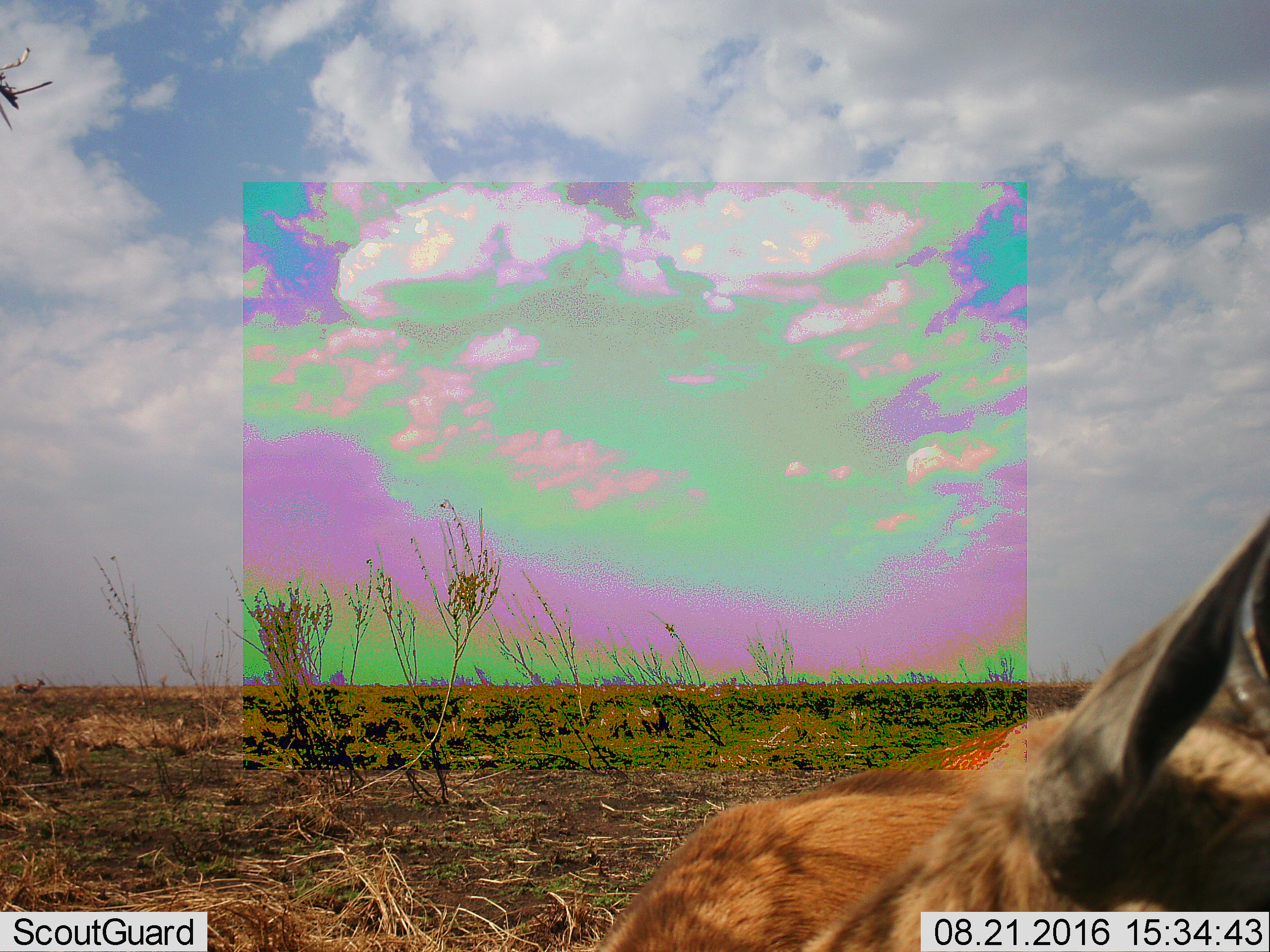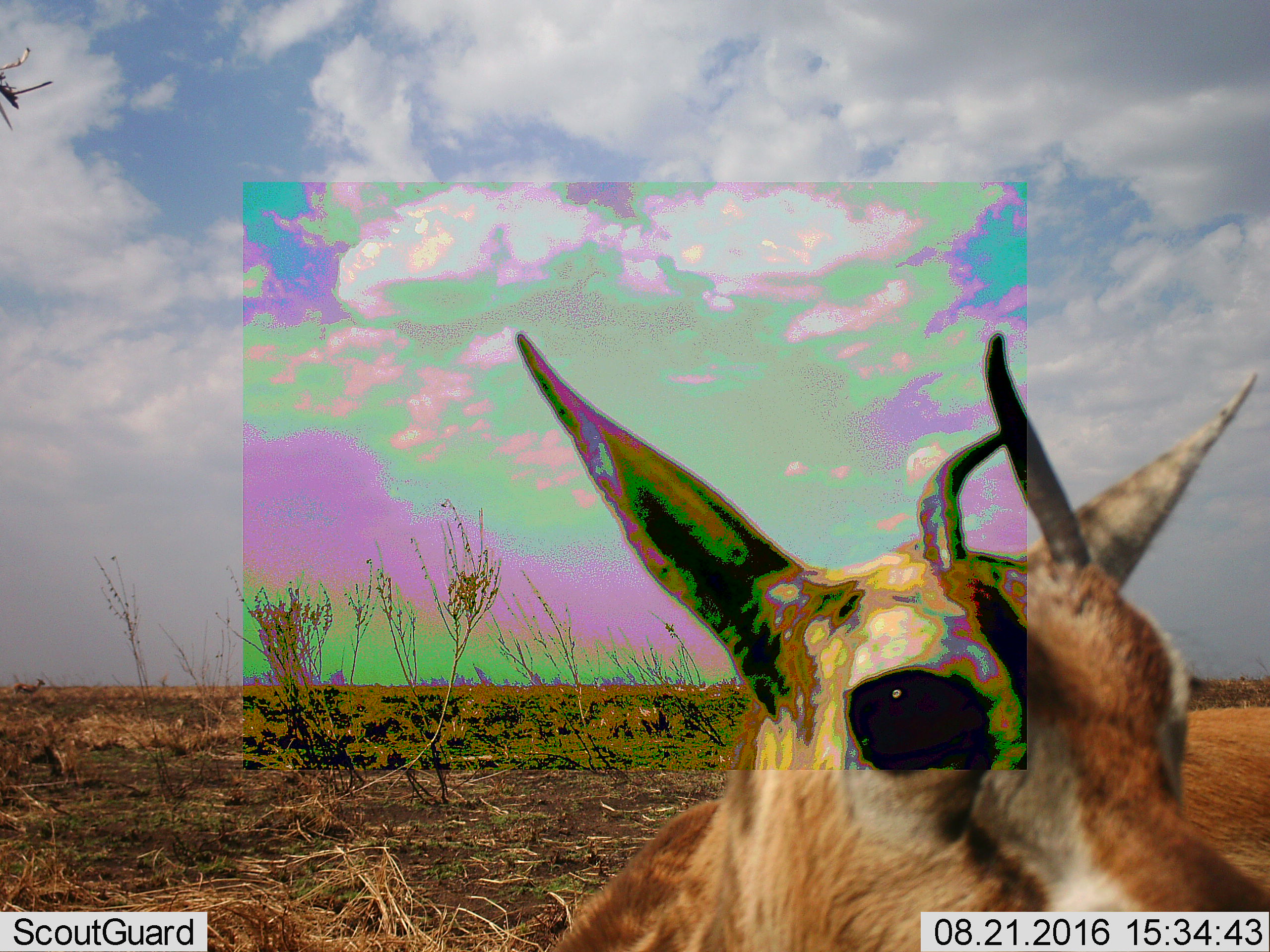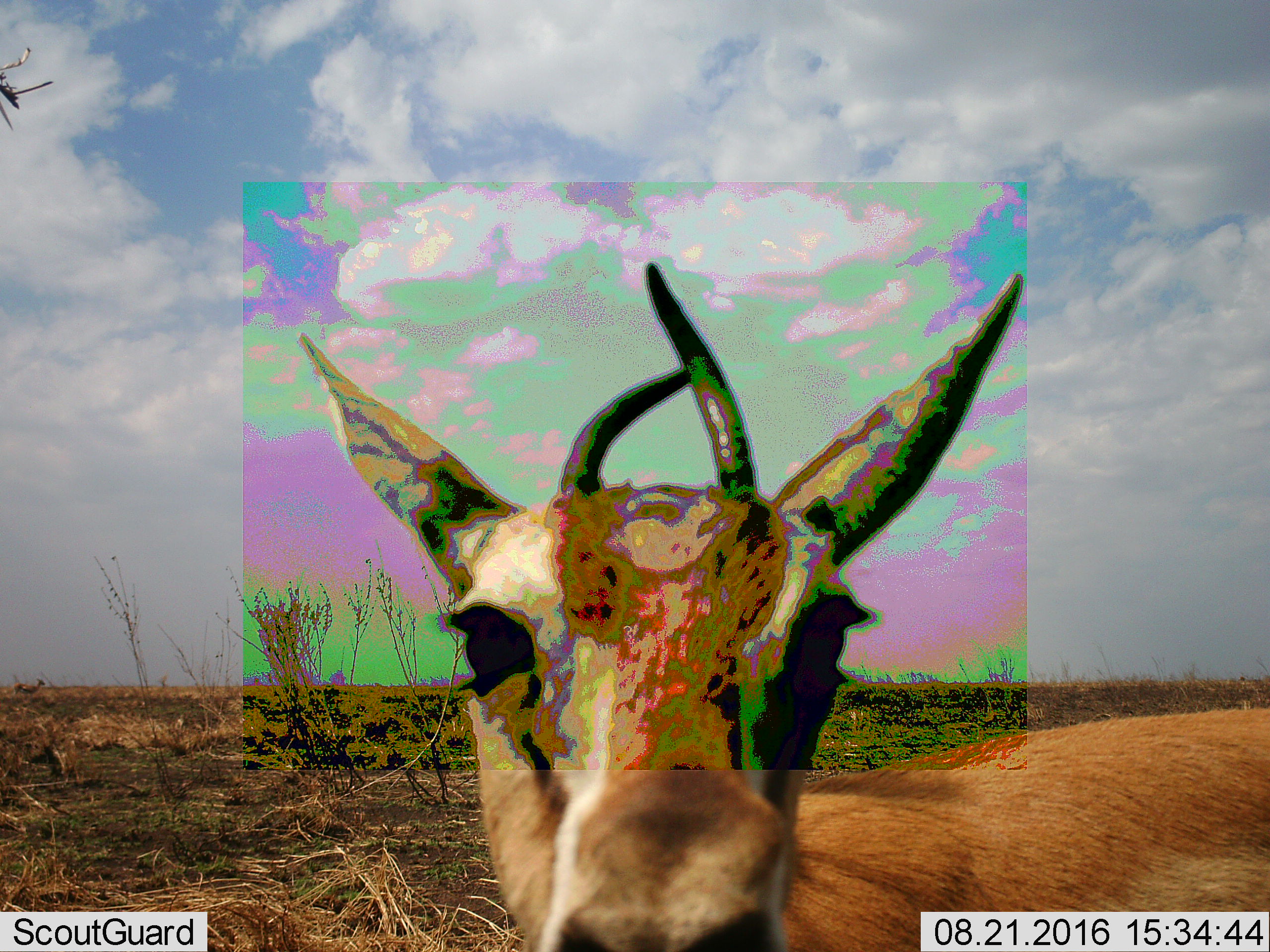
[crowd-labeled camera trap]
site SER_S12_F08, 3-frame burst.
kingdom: Animalia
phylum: Chordata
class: Mammalia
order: Artiodactyla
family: Bovidae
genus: Eudorcas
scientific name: Eudorcas thomsonii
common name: thomson's gazelle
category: gazellethomsons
Gazellethomsons (thomson's gazelle) (Eudorcas thomsonii), count 1. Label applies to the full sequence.